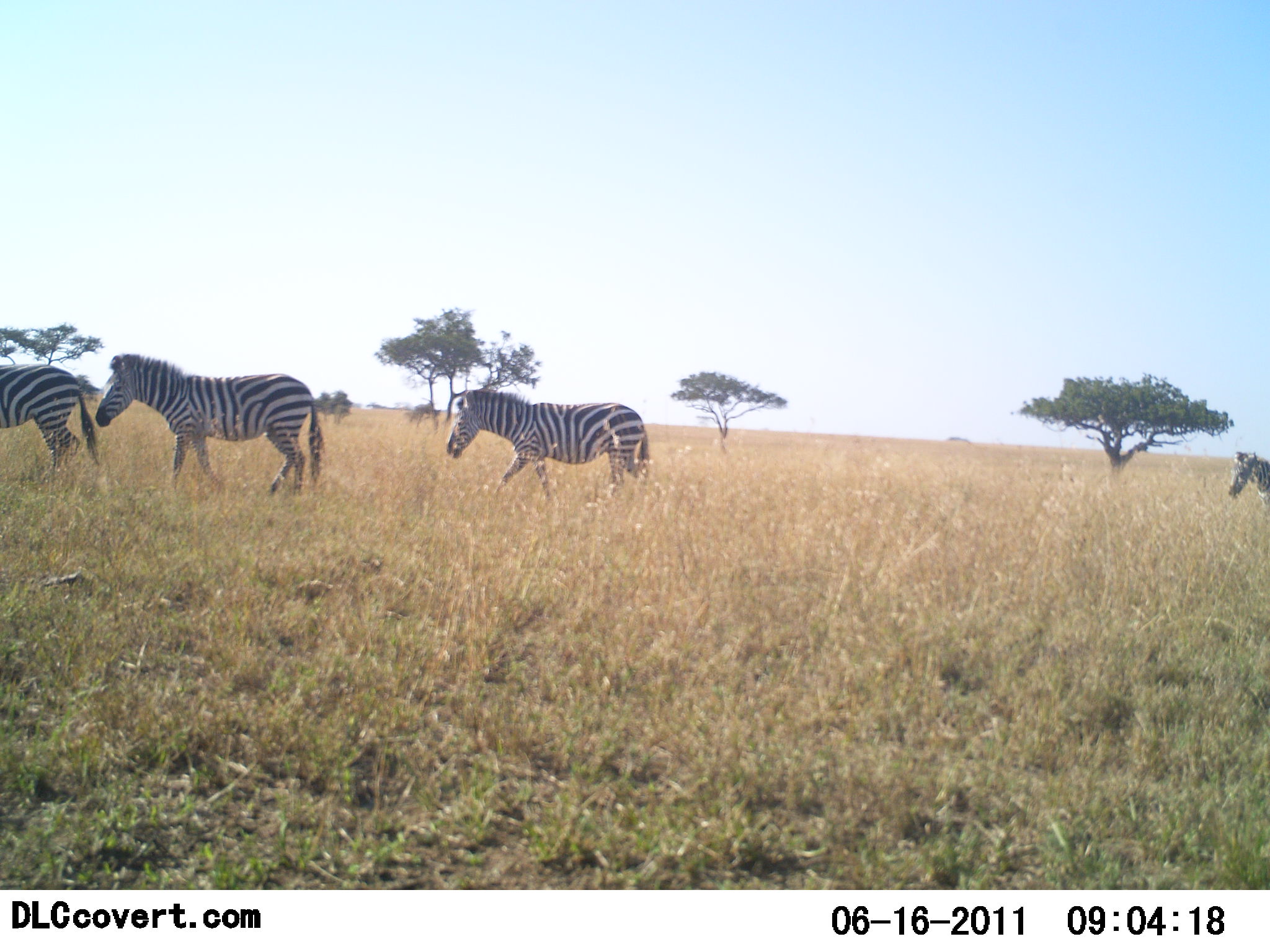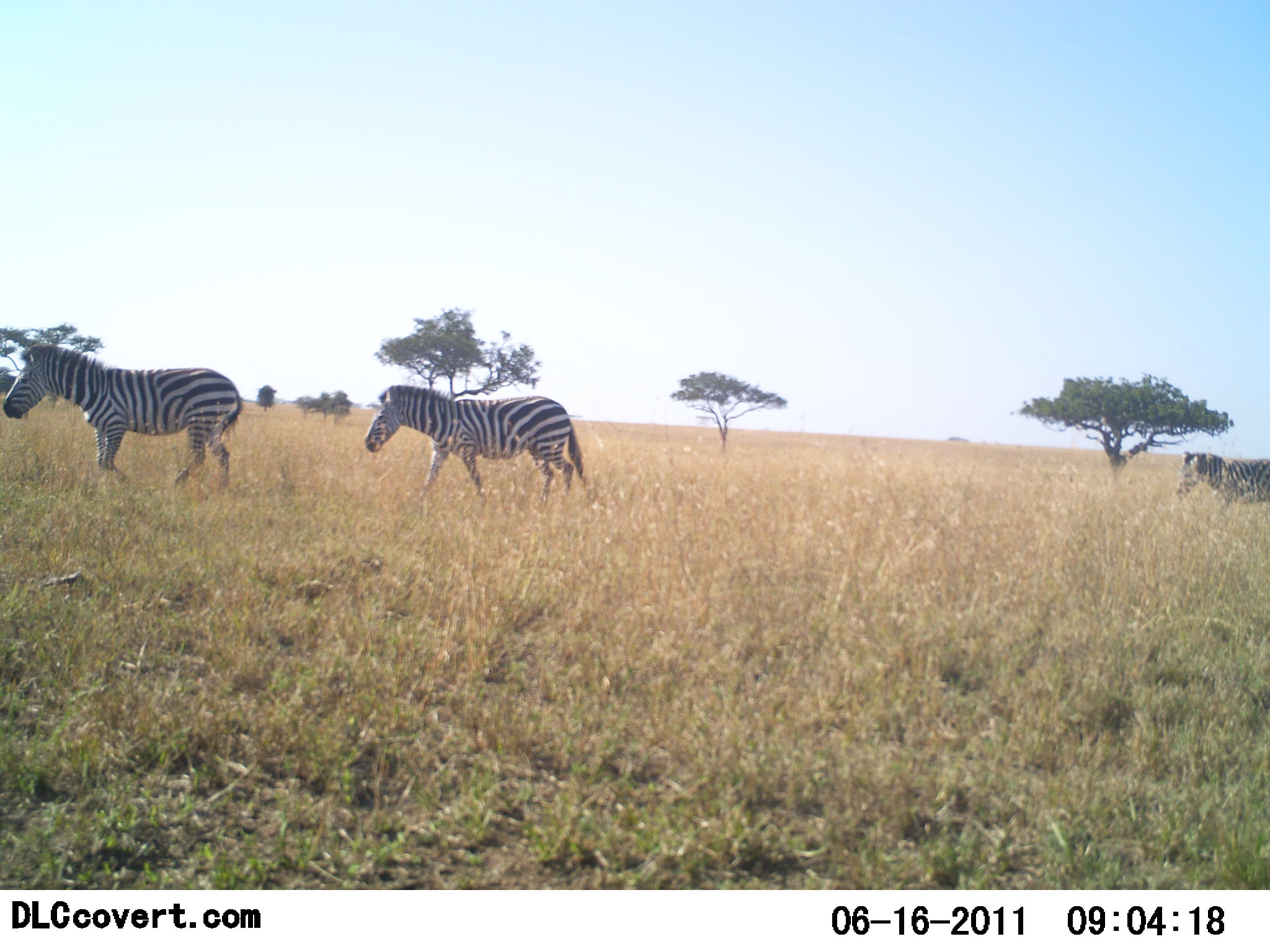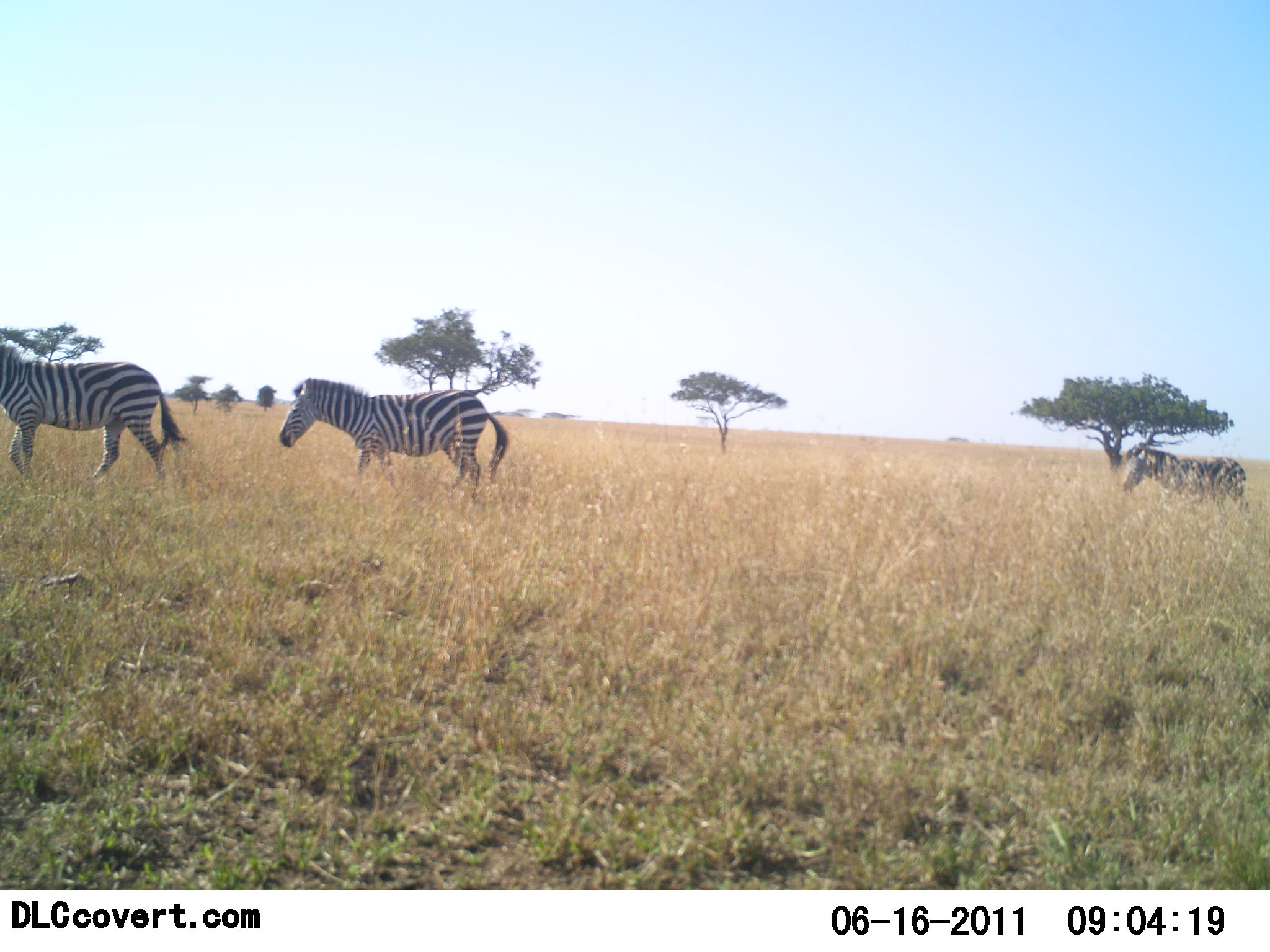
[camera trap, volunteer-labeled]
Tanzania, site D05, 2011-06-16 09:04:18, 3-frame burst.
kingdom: Animalia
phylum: Chordata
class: Mammalia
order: Perissodactyla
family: Equidae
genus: Equus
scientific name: Equus quagga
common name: plains zebra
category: zebra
Zebra (plains zebra) (Equus quagga), count 4. Behavior (volunteer vote fractions): standing 0%, resting 0%, moving 100%, interacting 0%. Young present (vote fraction): 0%. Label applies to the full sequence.